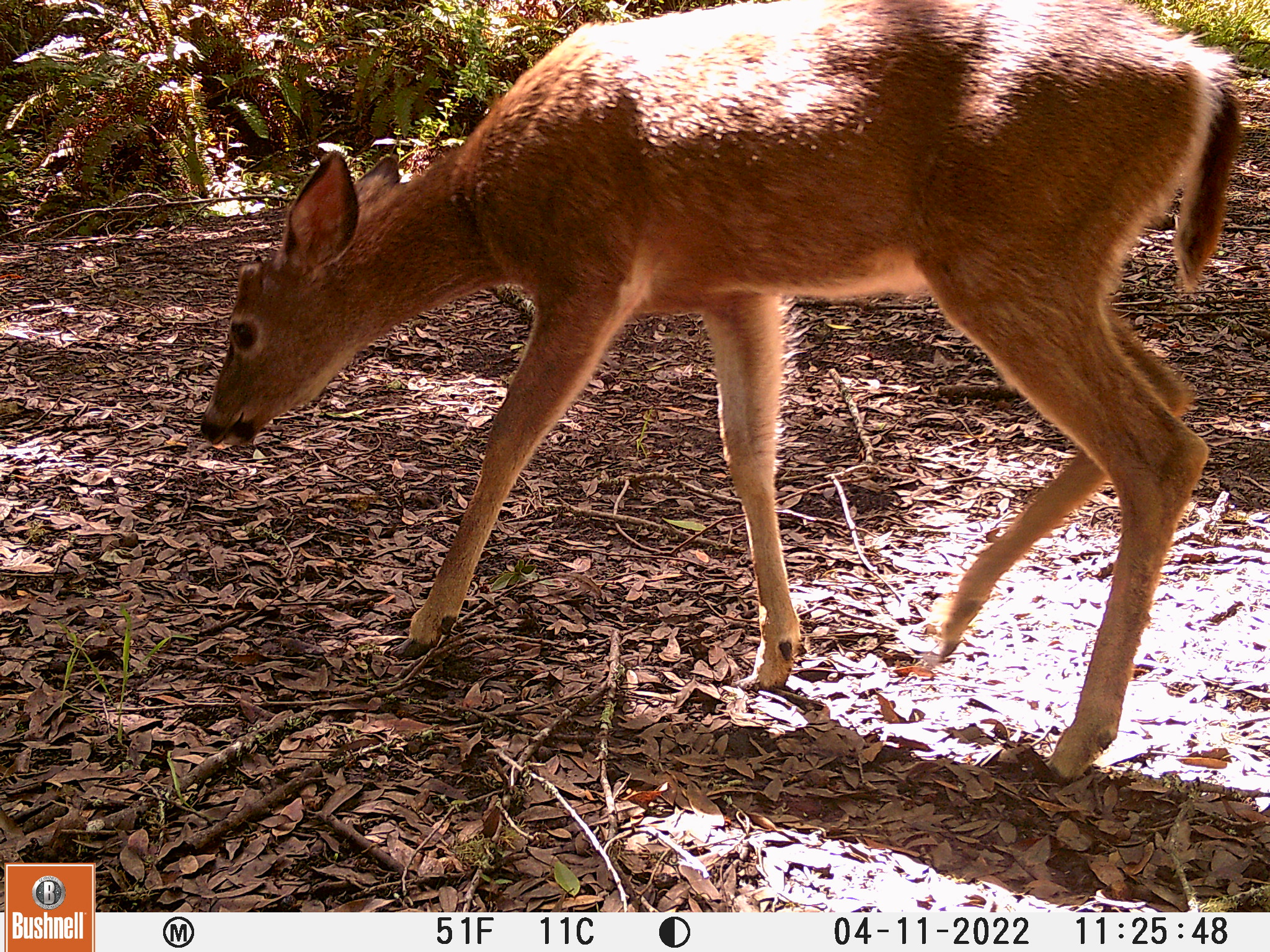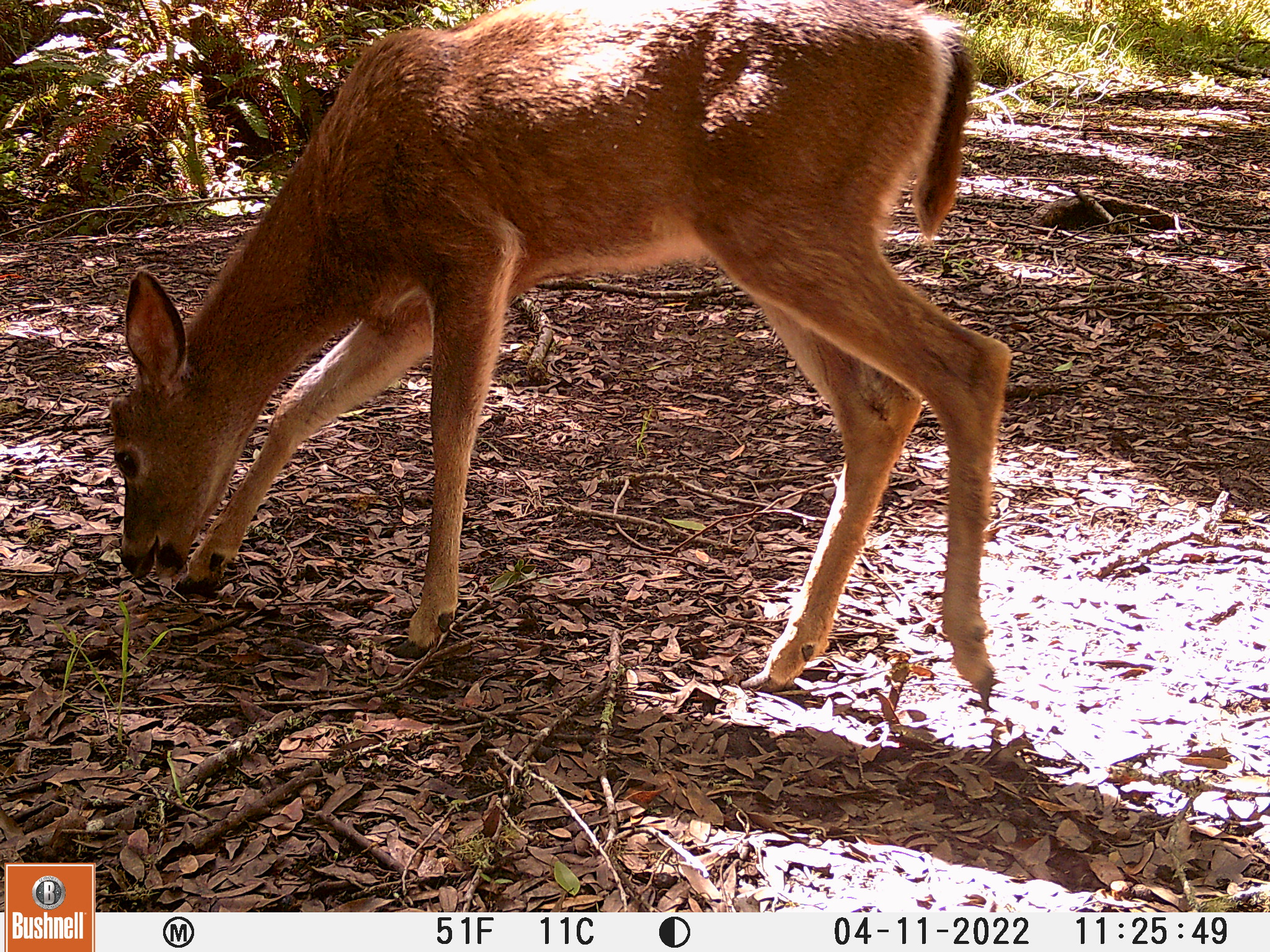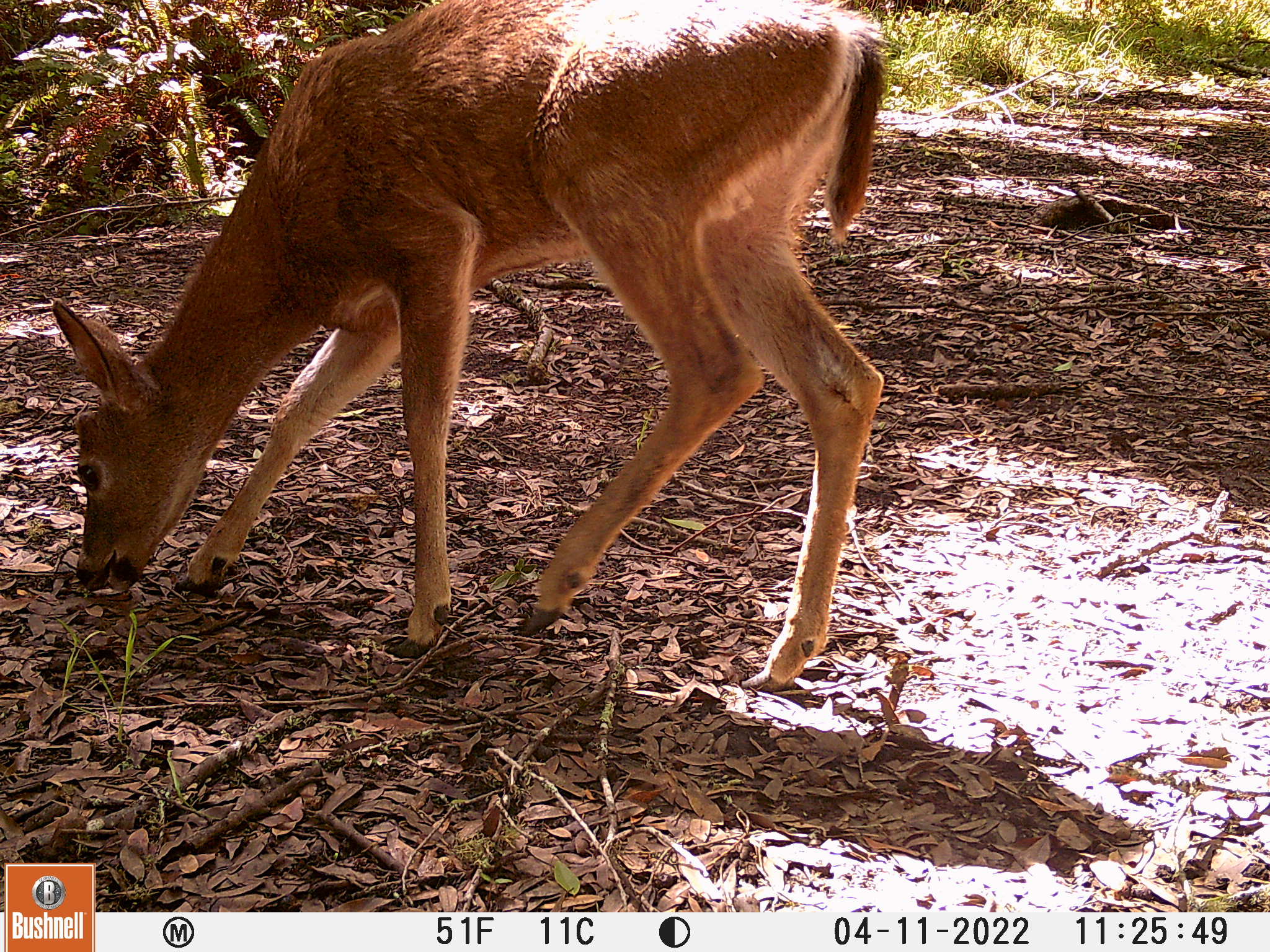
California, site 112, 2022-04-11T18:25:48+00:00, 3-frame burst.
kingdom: Animalia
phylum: Chordata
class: Mammalia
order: Artiodactyla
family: Cervidae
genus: Odocoileus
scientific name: Odocoileus hemionus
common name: mule deer